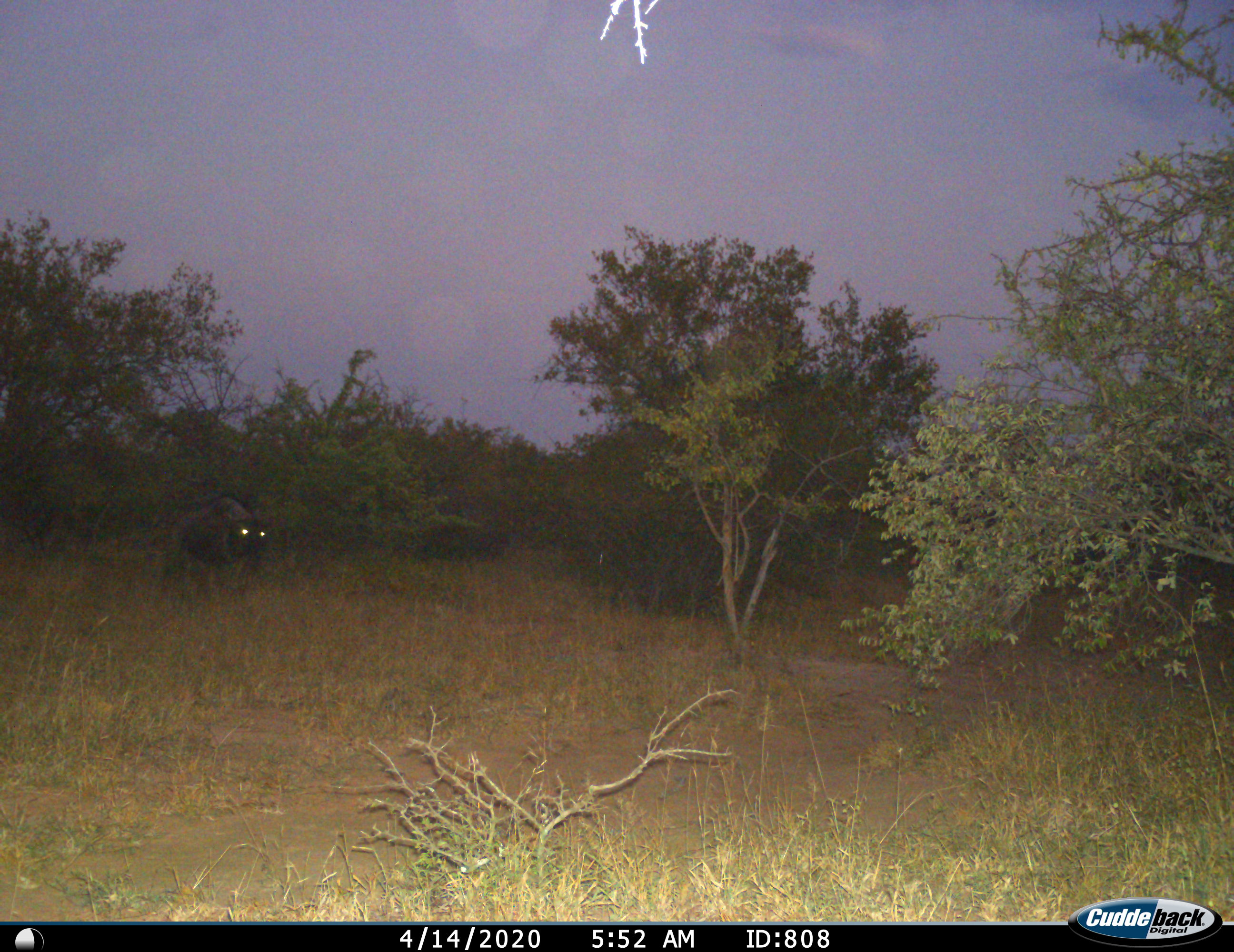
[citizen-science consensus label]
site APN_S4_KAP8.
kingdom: Animalia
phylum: Chordata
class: Mammalia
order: Artiodactyla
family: Bovidae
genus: Syncerus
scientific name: Syncerus caffer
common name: african buffalo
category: buffalo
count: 1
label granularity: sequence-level